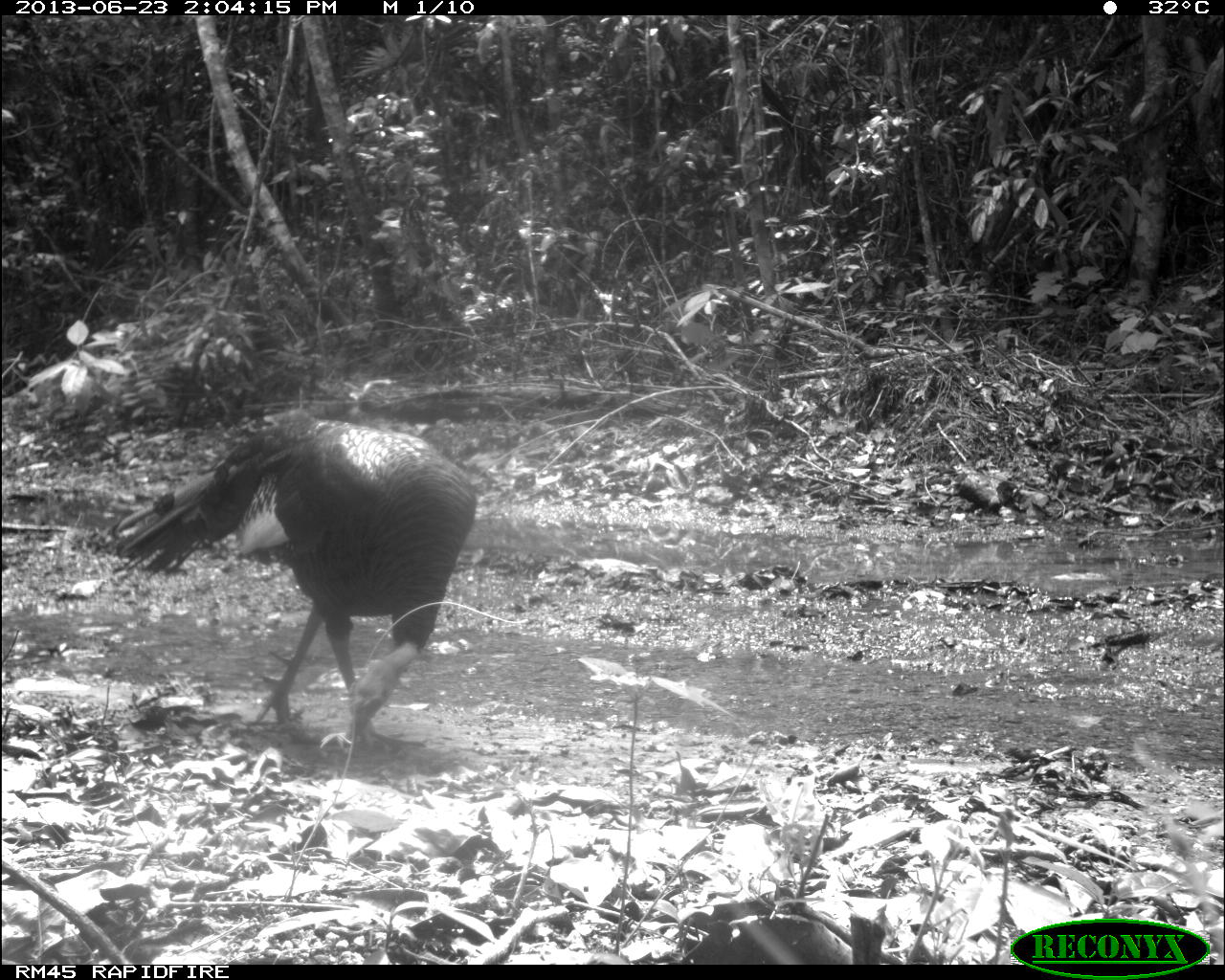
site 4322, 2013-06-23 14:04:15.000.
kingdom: Animalia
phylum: Chordata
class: Aves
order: Galliformes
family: Phasianidae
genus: Meleagris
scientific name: Meleagris ocellata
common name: ocellated turkey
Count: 2.